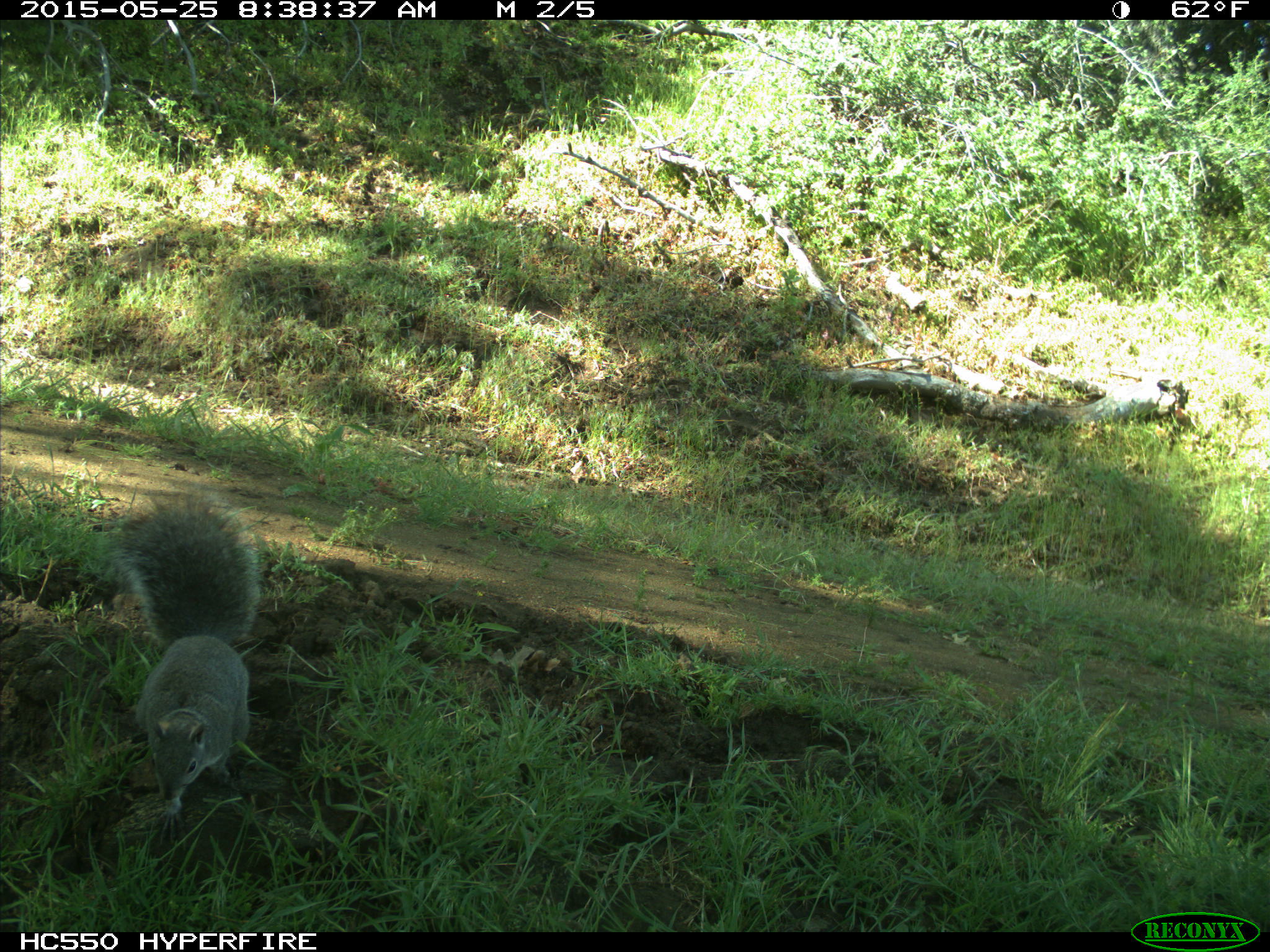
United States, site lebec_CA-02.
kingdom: Animalia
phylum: Chordata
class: Mammalia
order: Rodentia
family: Sciuridae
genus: Sciurus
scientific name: Sciurus carolinensis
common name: eastern gray squirrel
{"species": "Sciurus carolinensis (eastern gray squirrel)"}